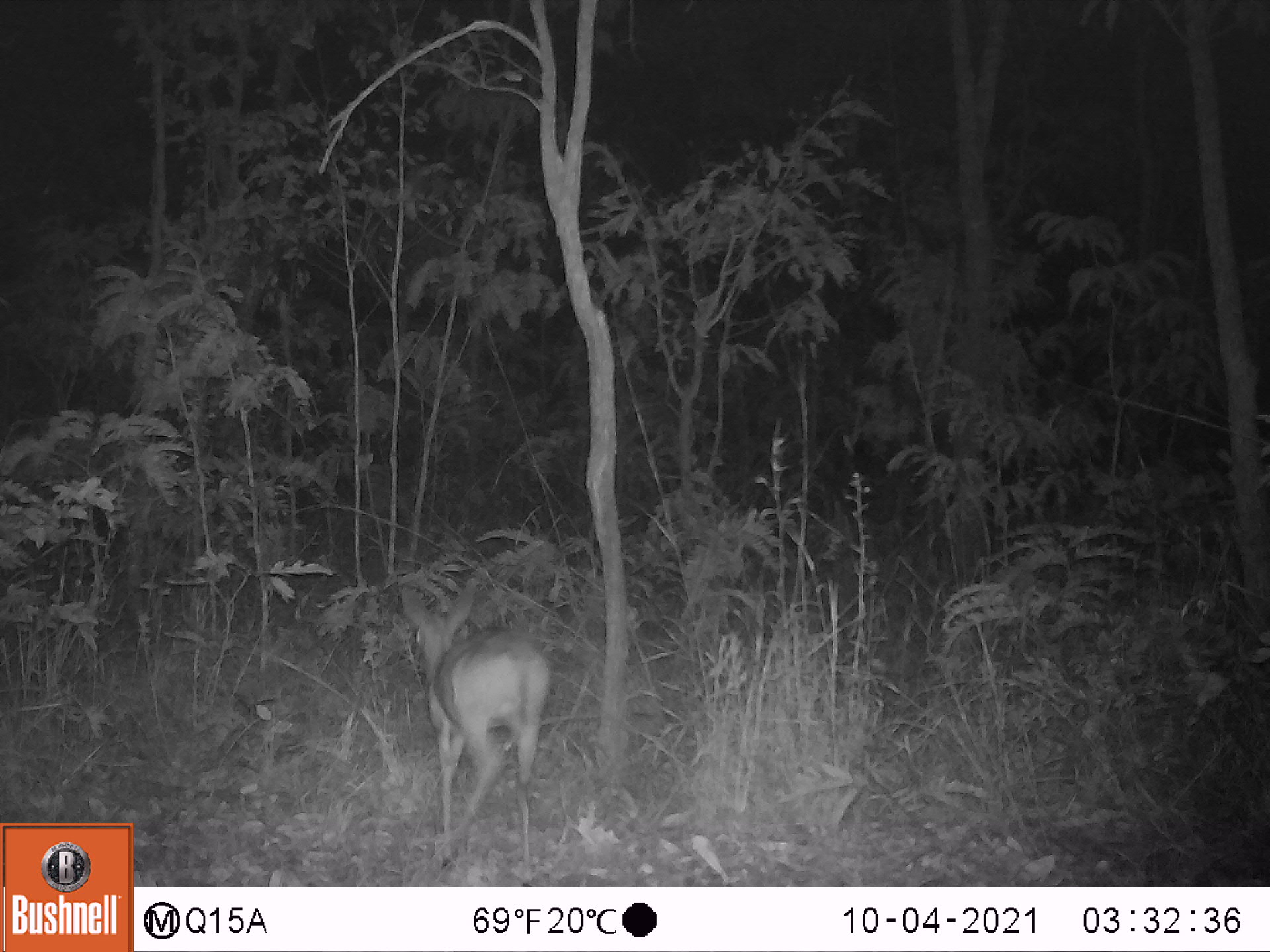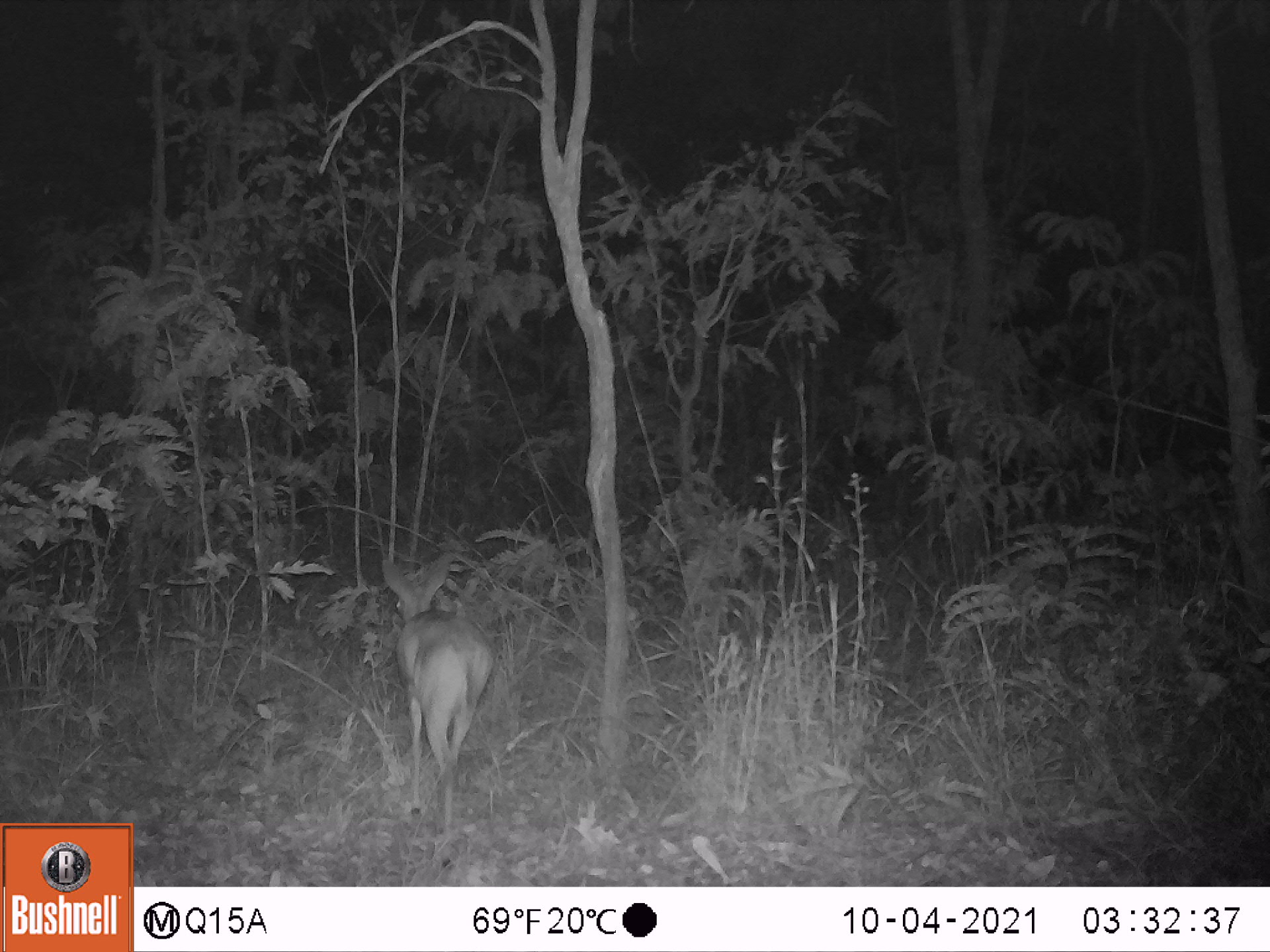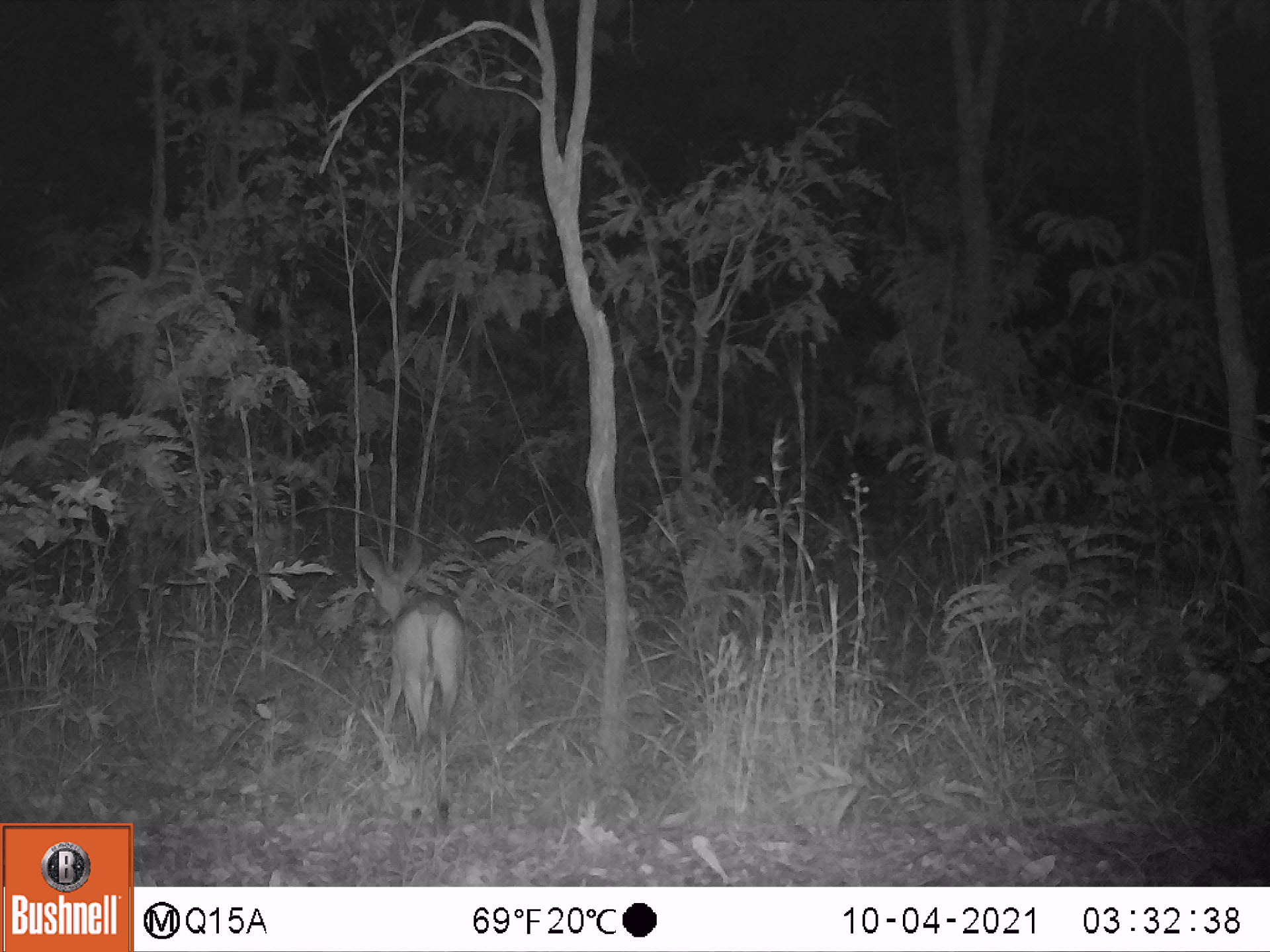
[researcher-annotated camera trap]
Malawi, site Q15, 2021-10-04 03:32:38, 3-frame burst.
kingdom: Animalia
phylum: Chordata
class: Mammalia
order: Artiodactyla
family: Bovidae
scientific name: Antilopinae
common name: small antelope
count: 1